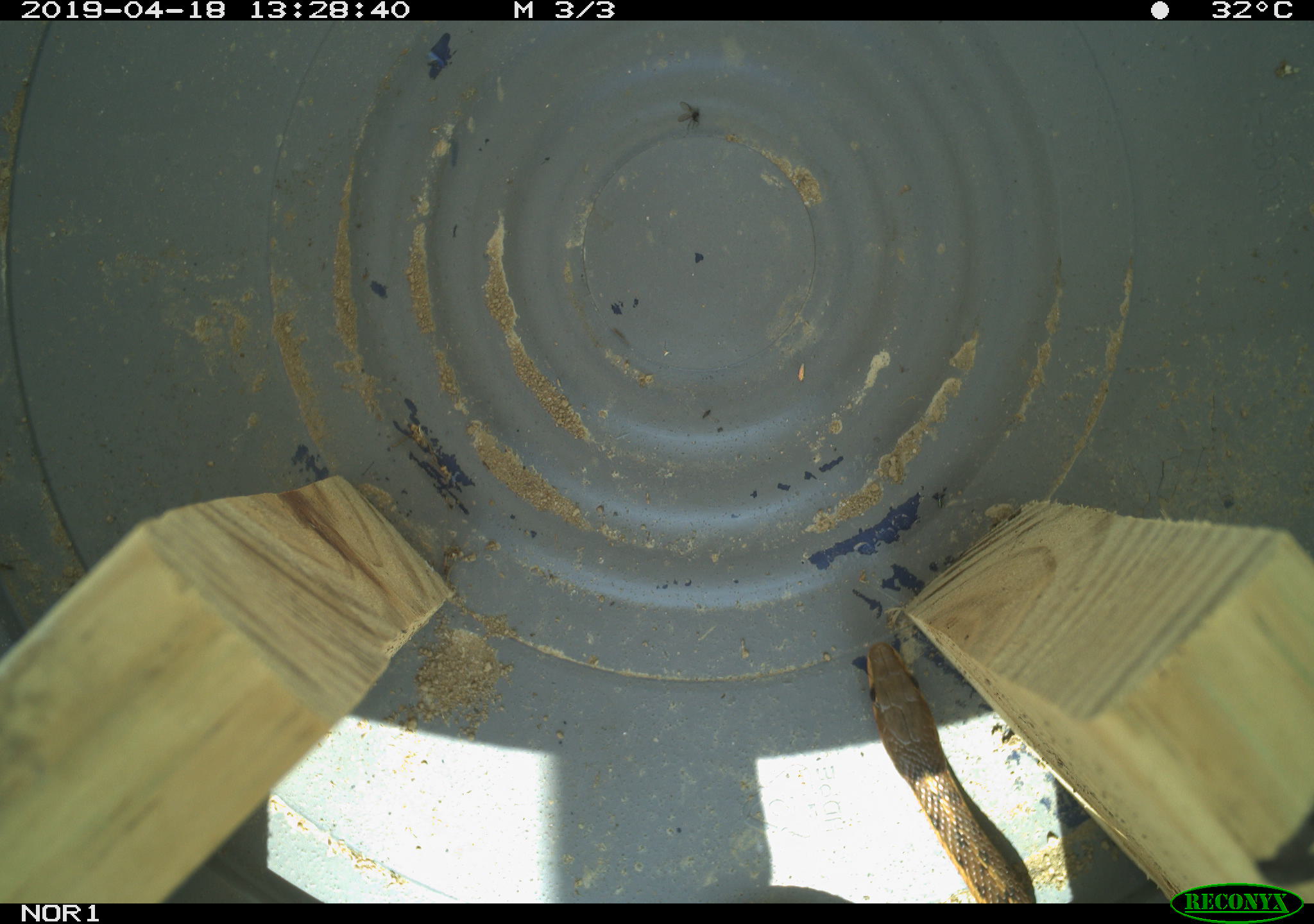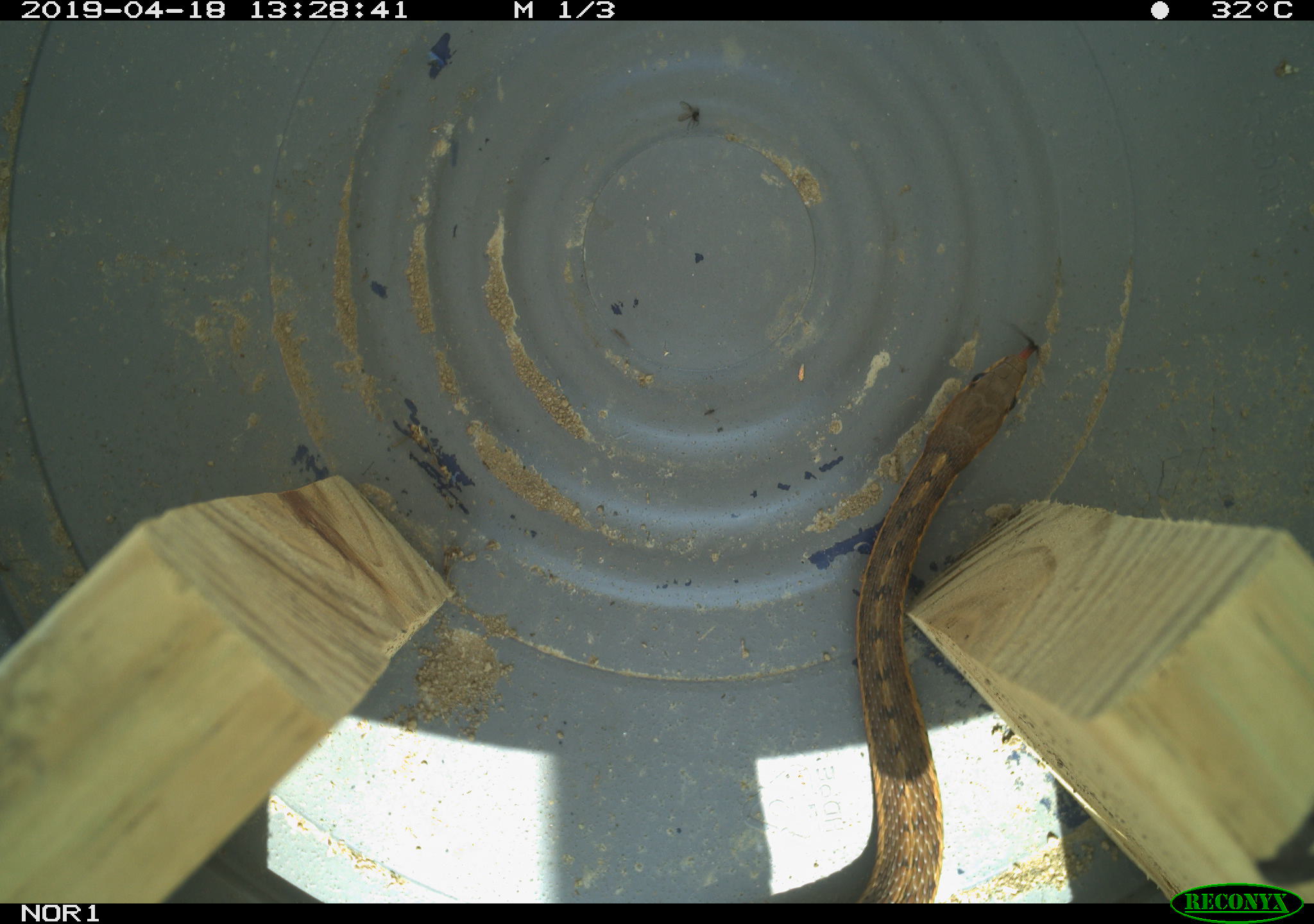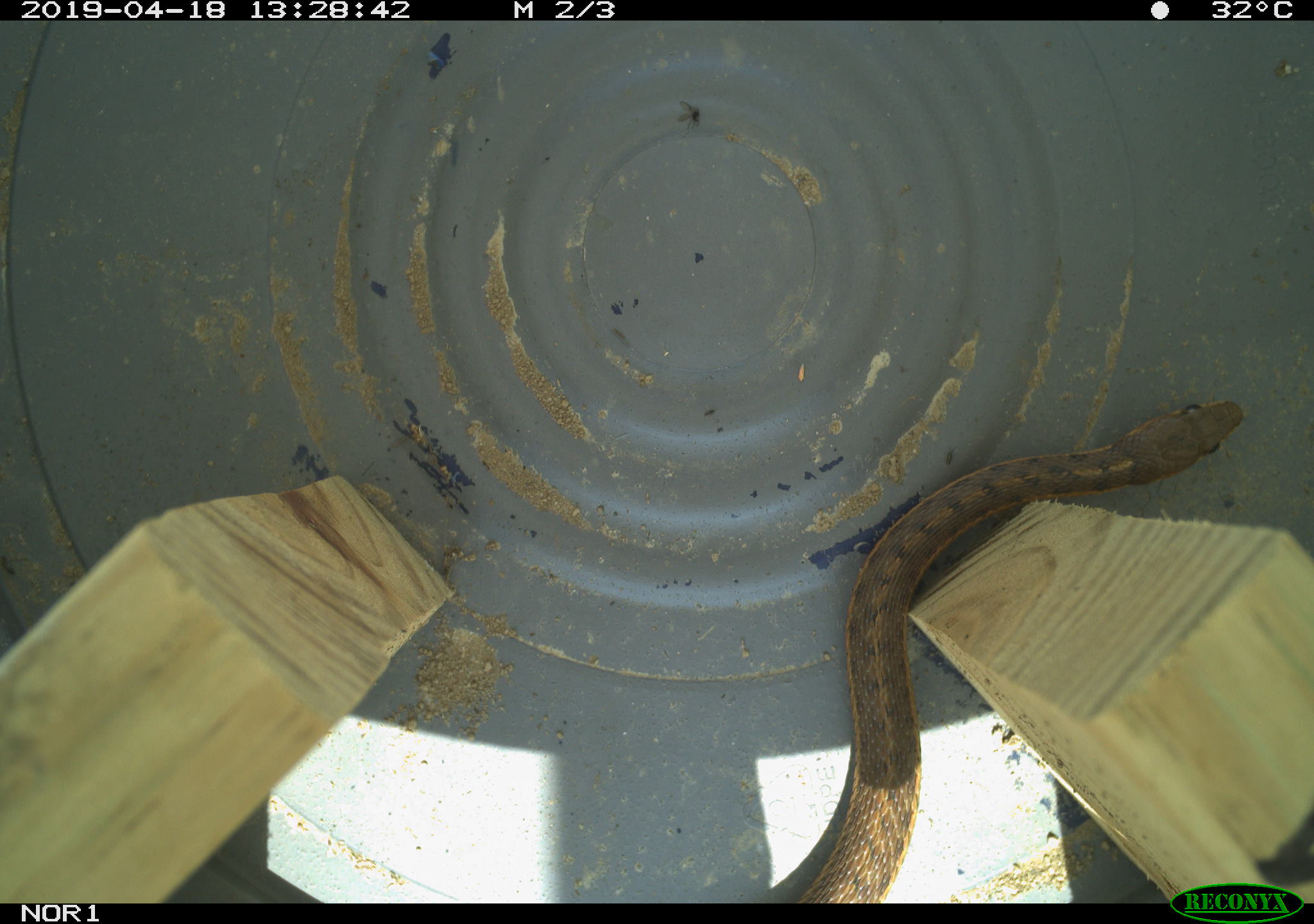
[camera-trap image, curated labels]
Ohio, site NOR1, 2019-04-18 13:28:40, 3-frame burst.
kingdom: Animalia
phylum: Chordata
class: Reptilia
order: Squamata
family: Colubridae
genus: Thamnophis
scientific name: Thamnophis sirtalis sirtalis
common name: eastern gartersnake